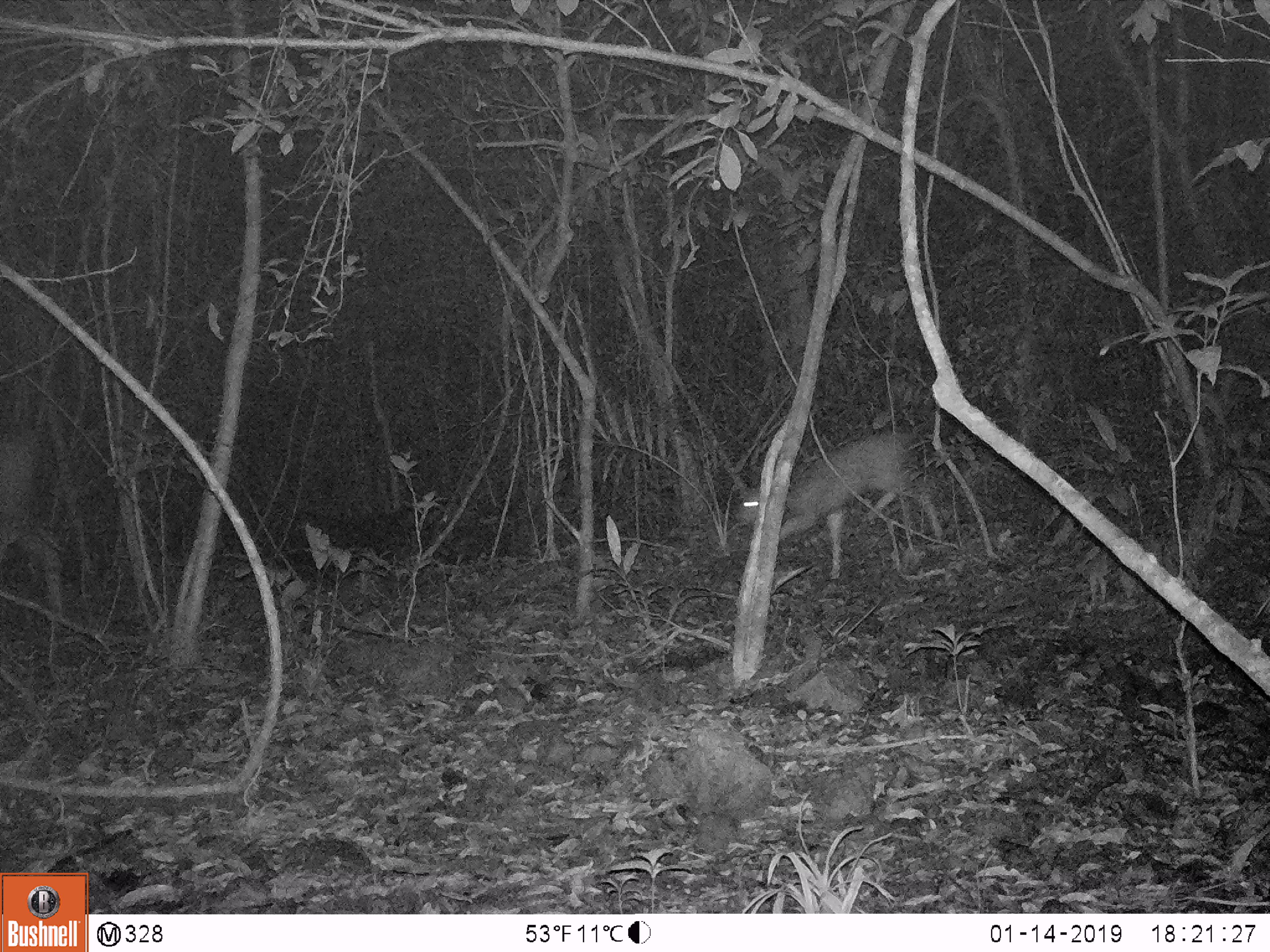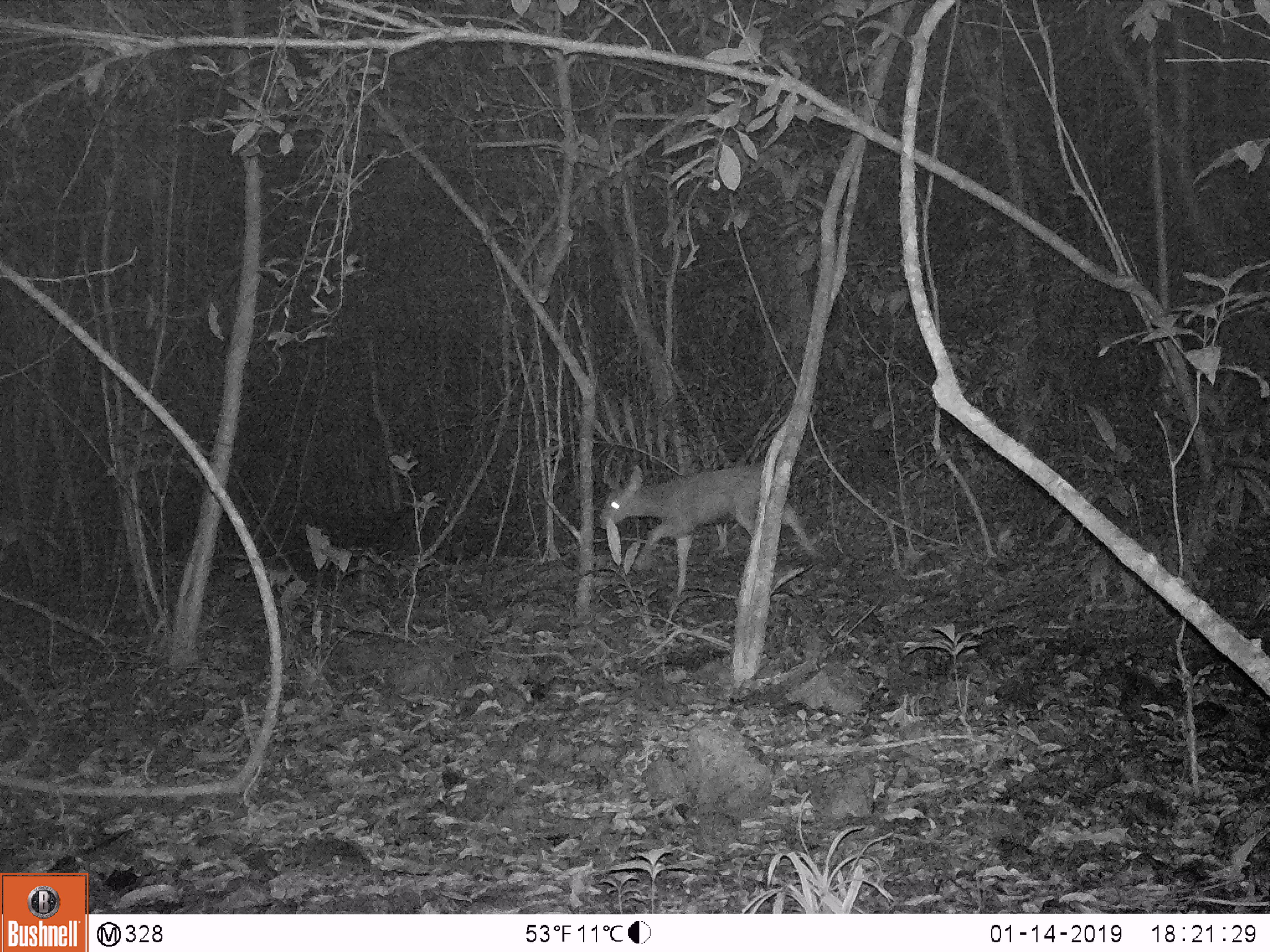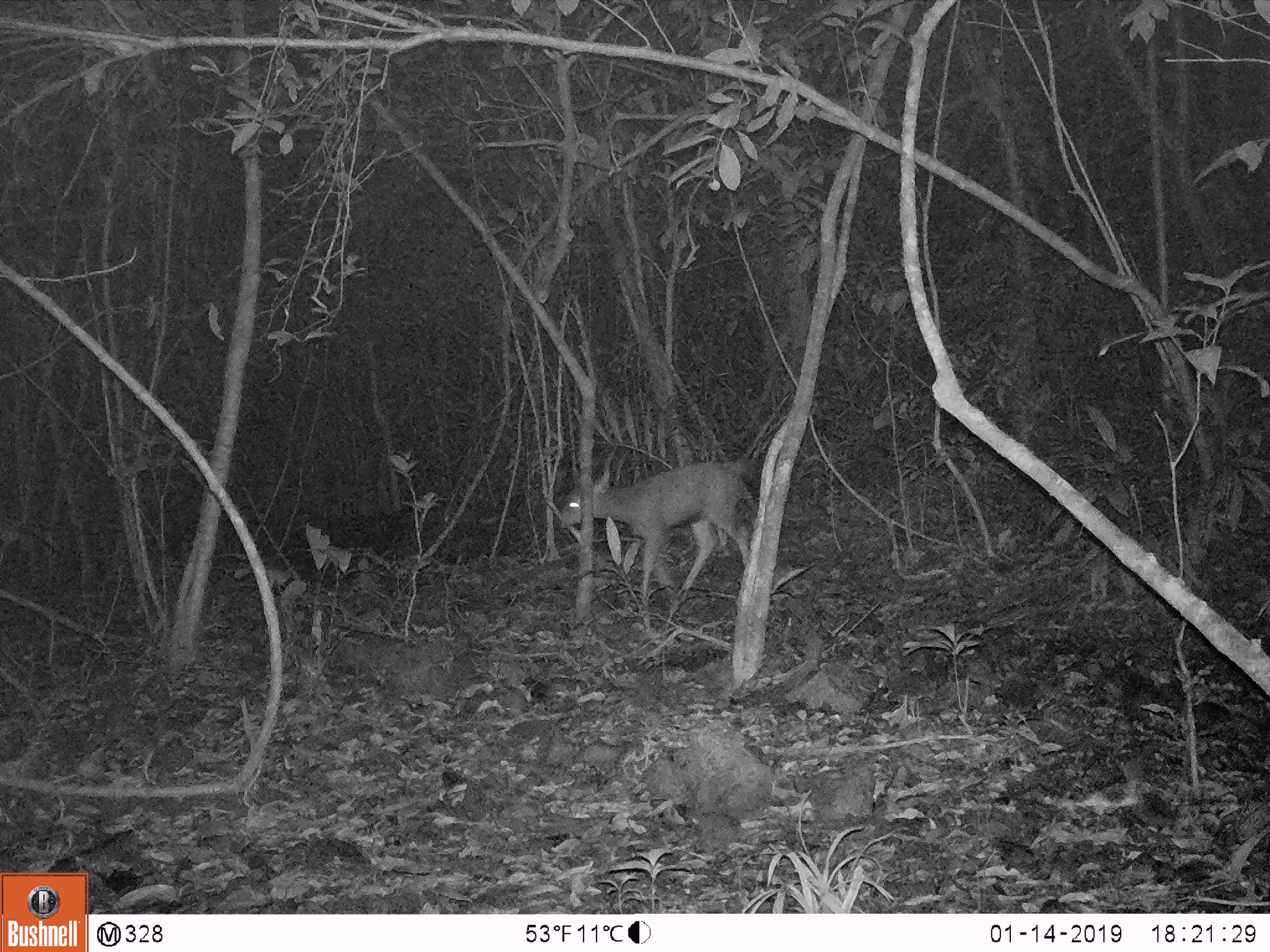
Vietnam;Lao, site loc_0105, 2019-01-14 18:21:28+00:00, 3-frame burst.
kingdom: Animalia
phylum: Chordata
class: Mammalia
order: Artiodactyla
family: Cervidae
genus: Rusa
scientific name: Rusa unicolor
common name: sambar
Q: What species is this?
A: Sambar (Rusa unicolor).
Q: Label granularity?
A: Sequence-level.